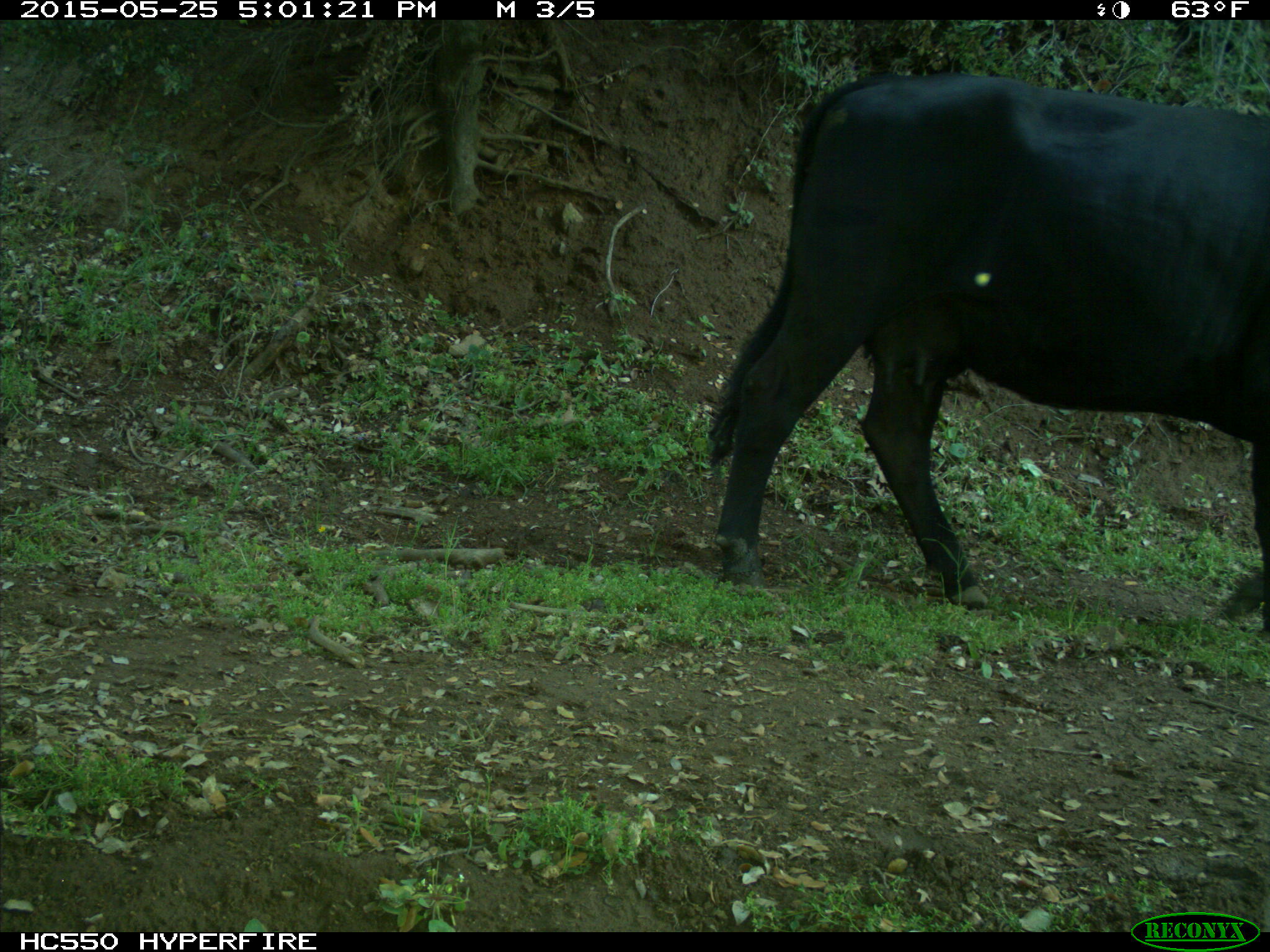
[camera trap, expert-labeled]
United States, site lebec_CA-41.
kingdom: Animalia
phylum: Chordata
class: Mammalia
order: Artiodactyla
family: Bovidae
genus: Bos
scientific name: Bos taurus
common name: domestic cow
Bos taurus (domestic cow).